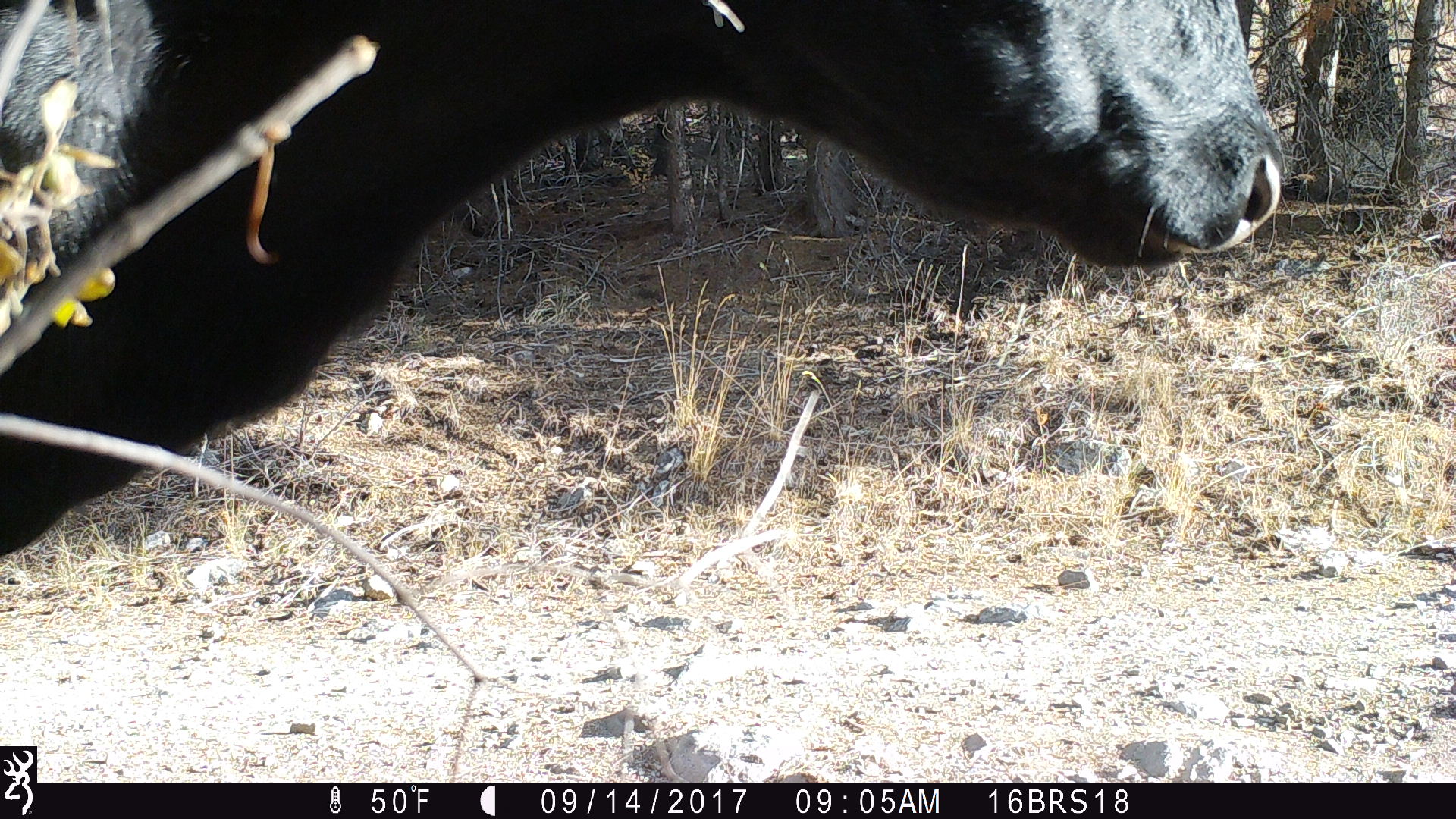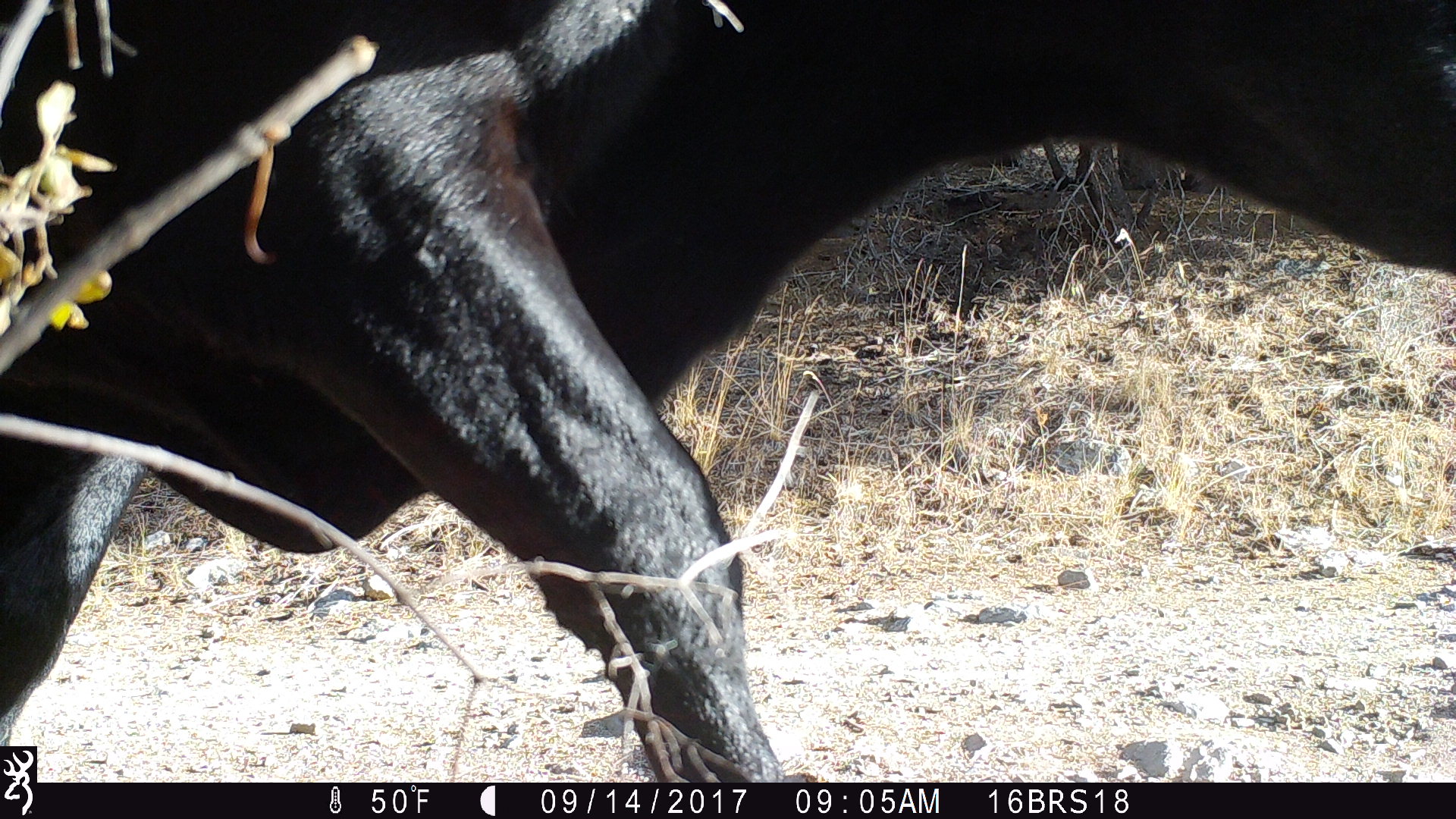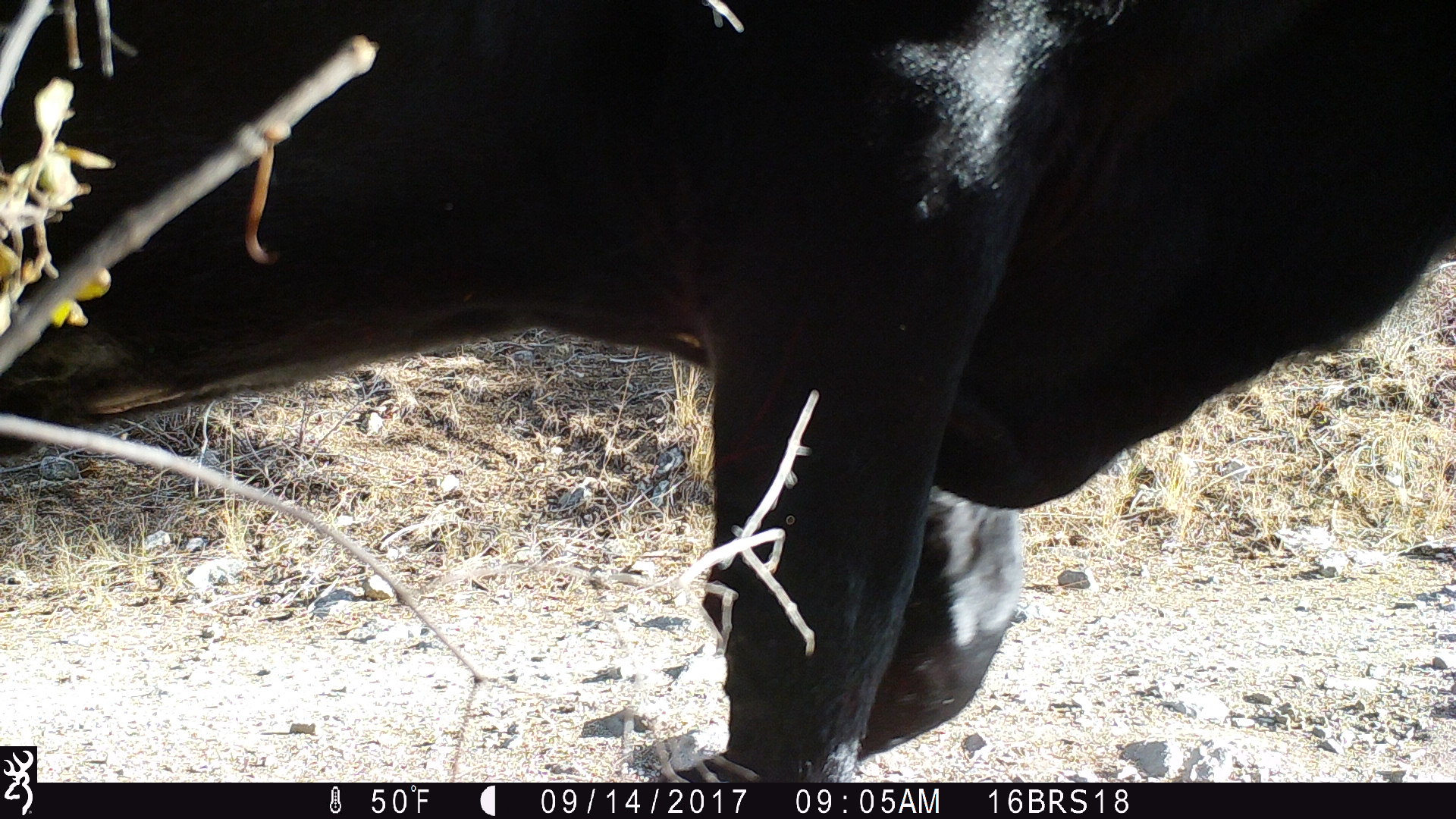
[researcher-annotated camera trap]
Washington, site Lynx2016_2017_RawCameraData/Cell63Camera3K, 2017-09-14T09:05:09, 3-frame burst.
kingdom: Animalia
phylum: Chordata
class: Mammalia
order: Artiodactyla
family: Bovidae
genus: Bos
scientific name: Bos taurus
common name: domestic cattle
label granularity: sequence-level